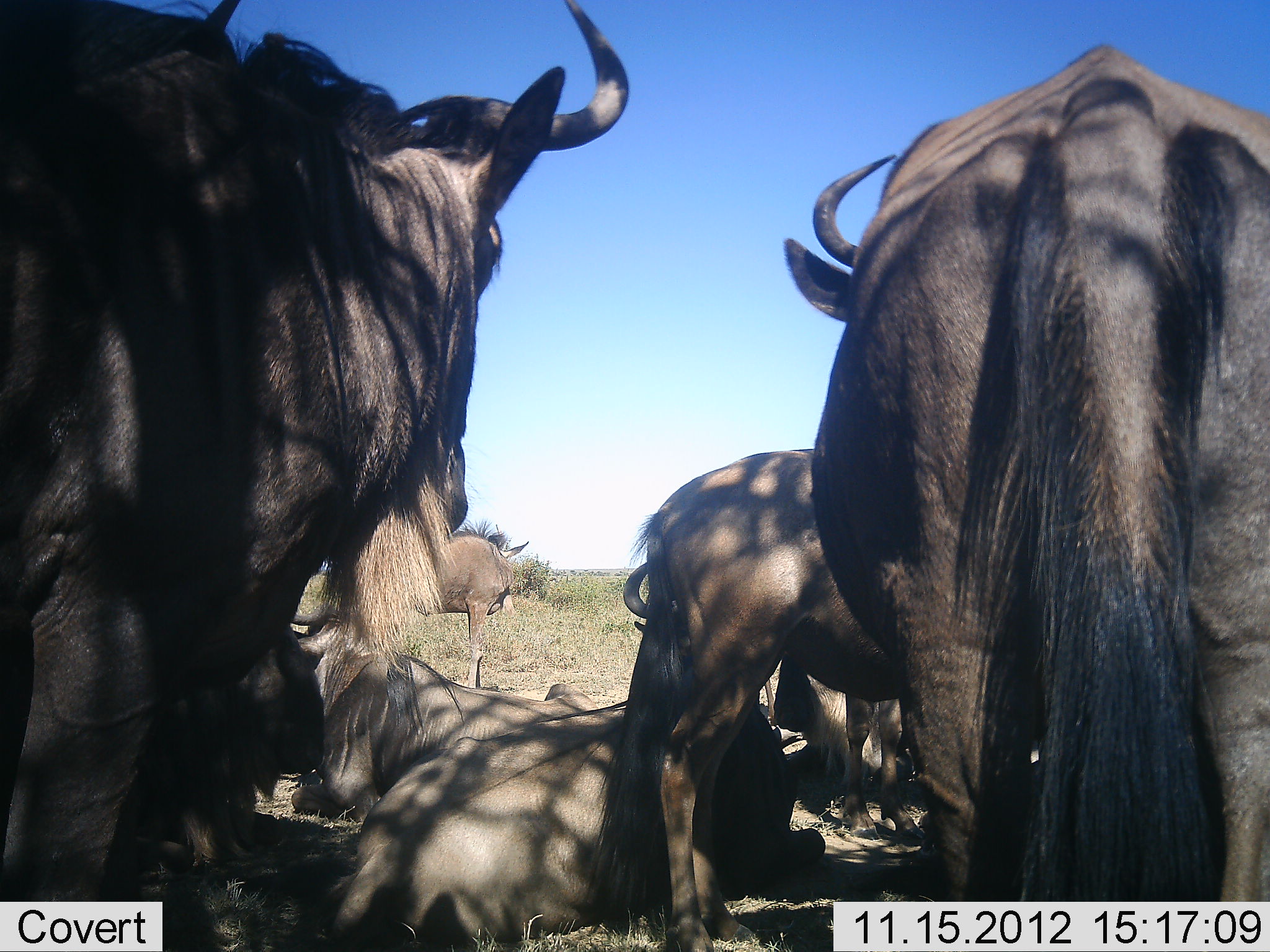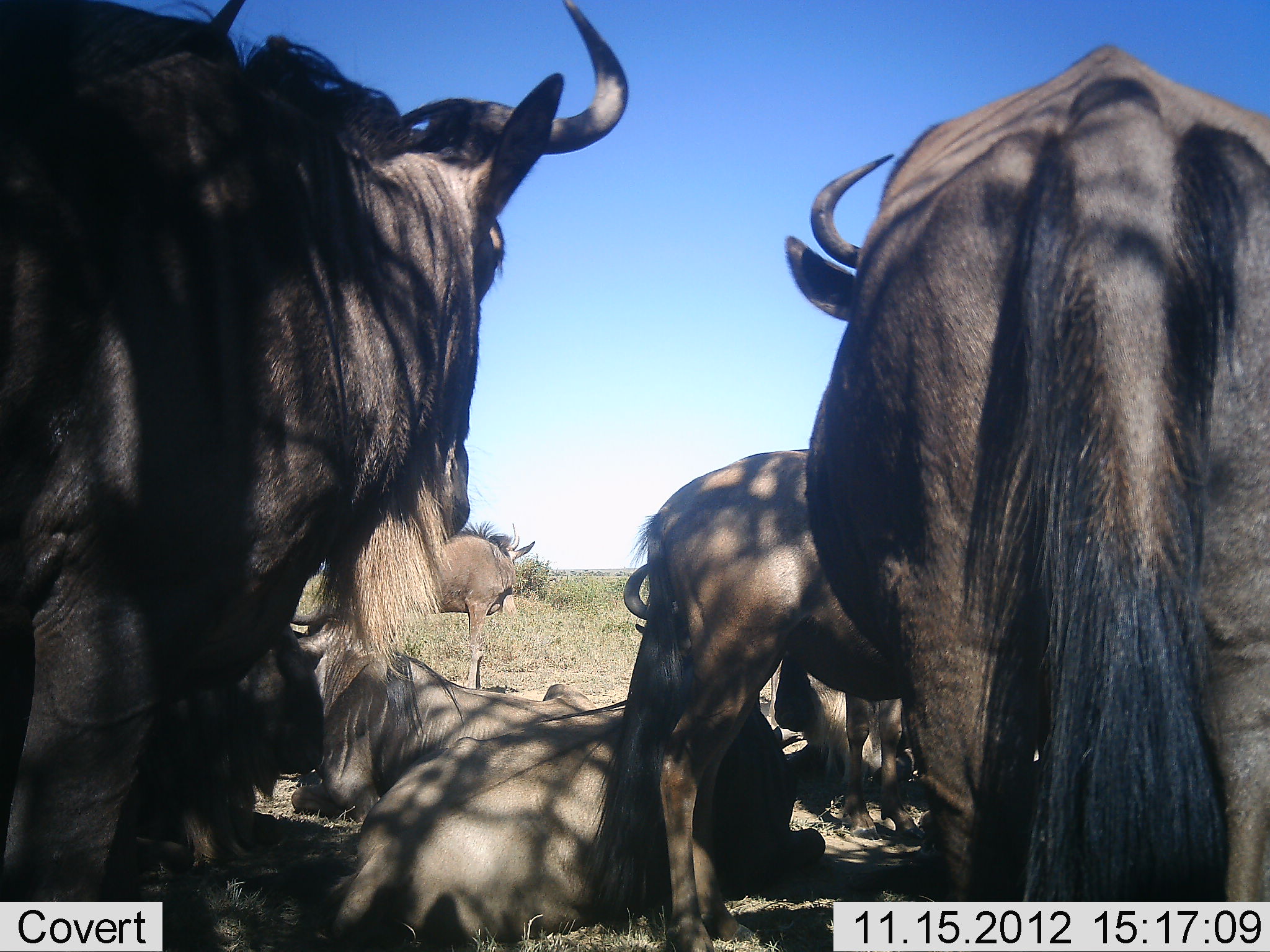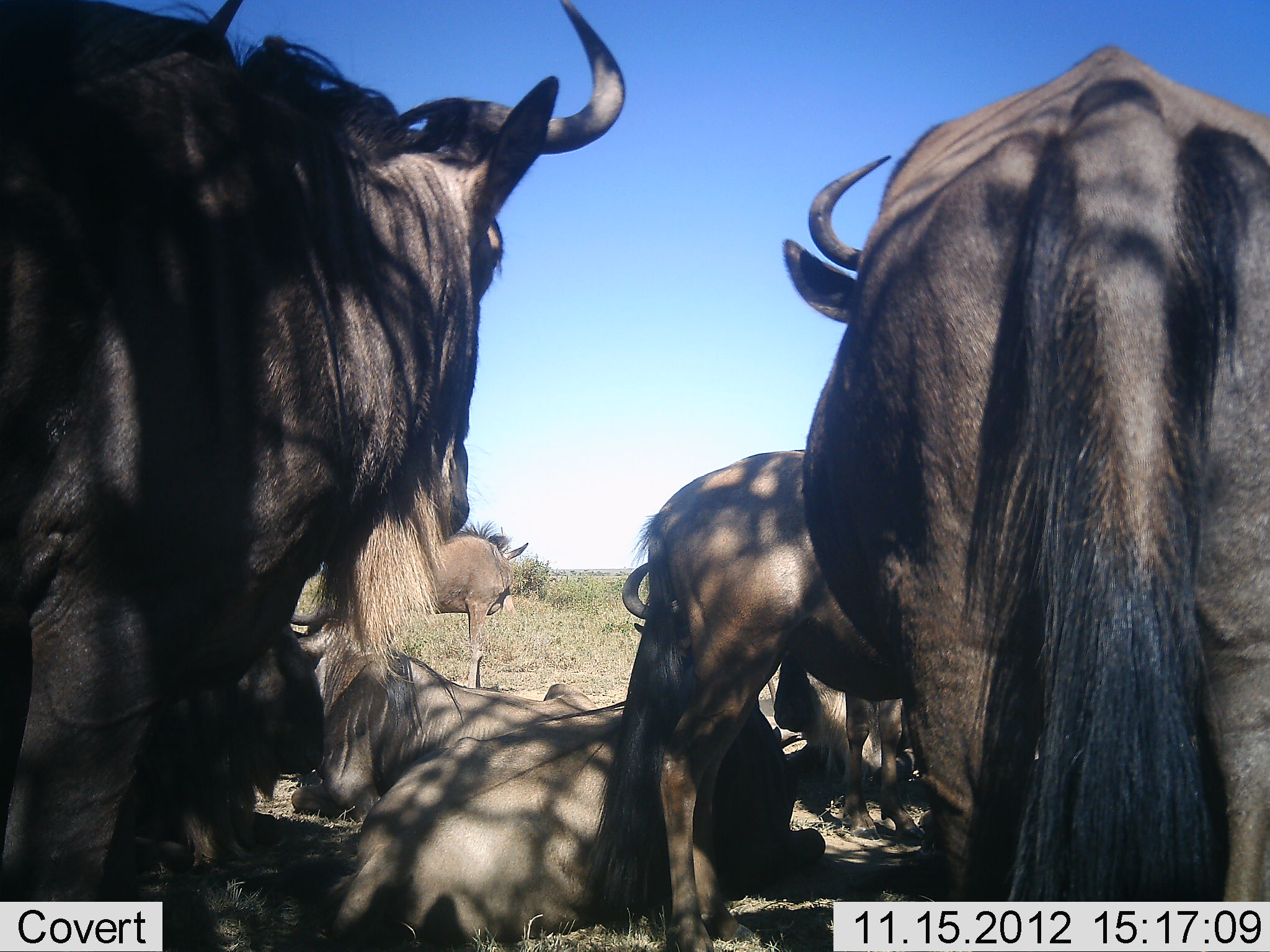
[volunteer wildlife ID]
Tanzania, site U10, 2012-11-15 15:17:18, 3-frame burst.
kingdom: Animalia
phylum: Chordata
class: Mammalia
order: Artiodactyla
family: Bovidae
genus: Connochaetes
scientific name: Connochaetes taurinus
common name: blue wildebeest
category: wildebeest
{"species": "wildebeest (blue wildebeest) (Connochaetes taurinus)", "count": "8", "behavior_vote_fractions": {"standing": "80%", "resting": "100%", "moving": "0%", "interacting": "0%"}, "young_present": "0%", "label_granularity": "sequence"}